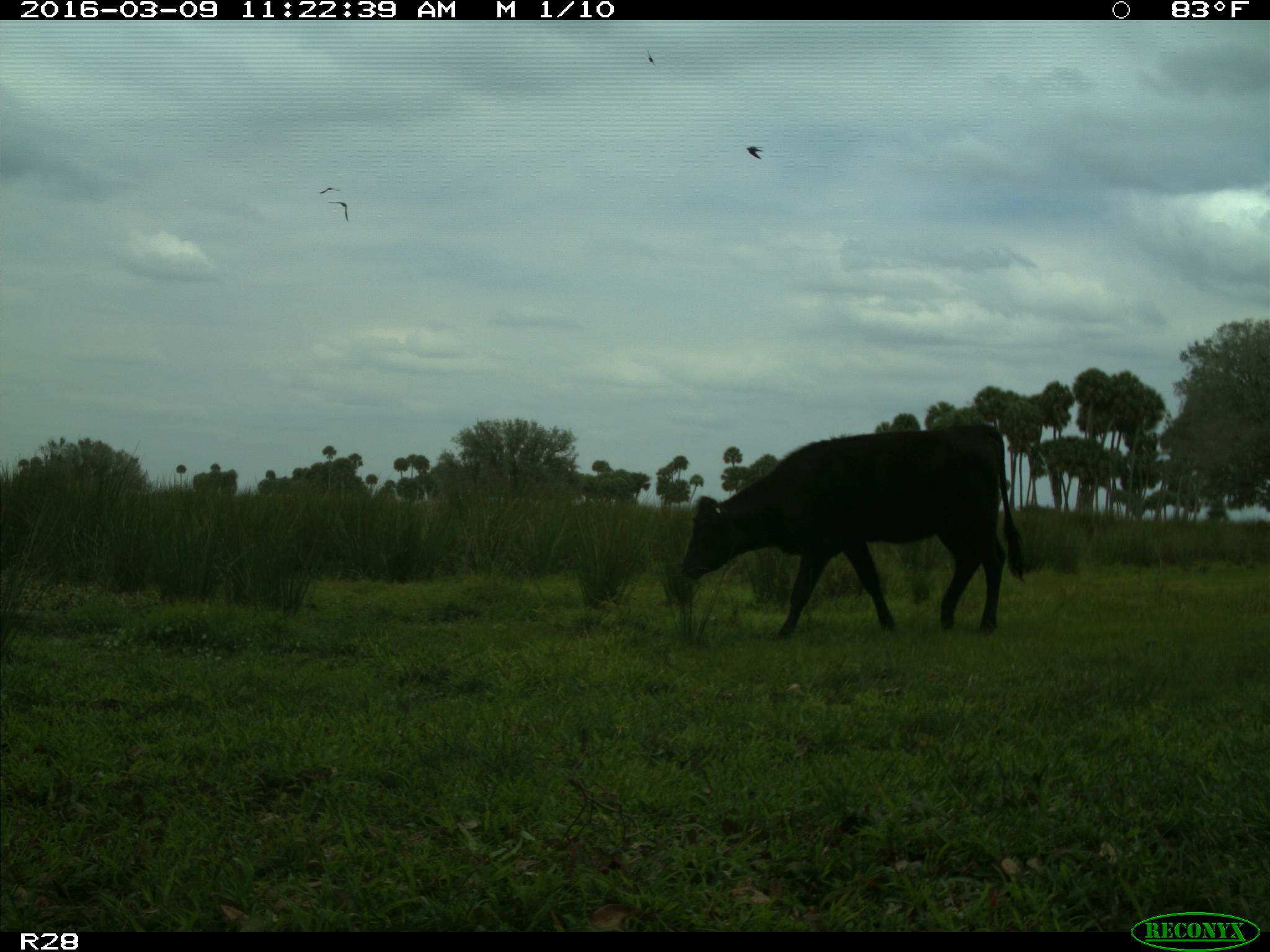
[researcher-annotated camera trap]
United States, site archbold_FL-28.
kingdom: Animalia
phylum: Chordata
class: Mammalia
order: Artiodactyla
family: Bovidae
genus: Bos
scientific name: Bos taurus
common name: domestic cow